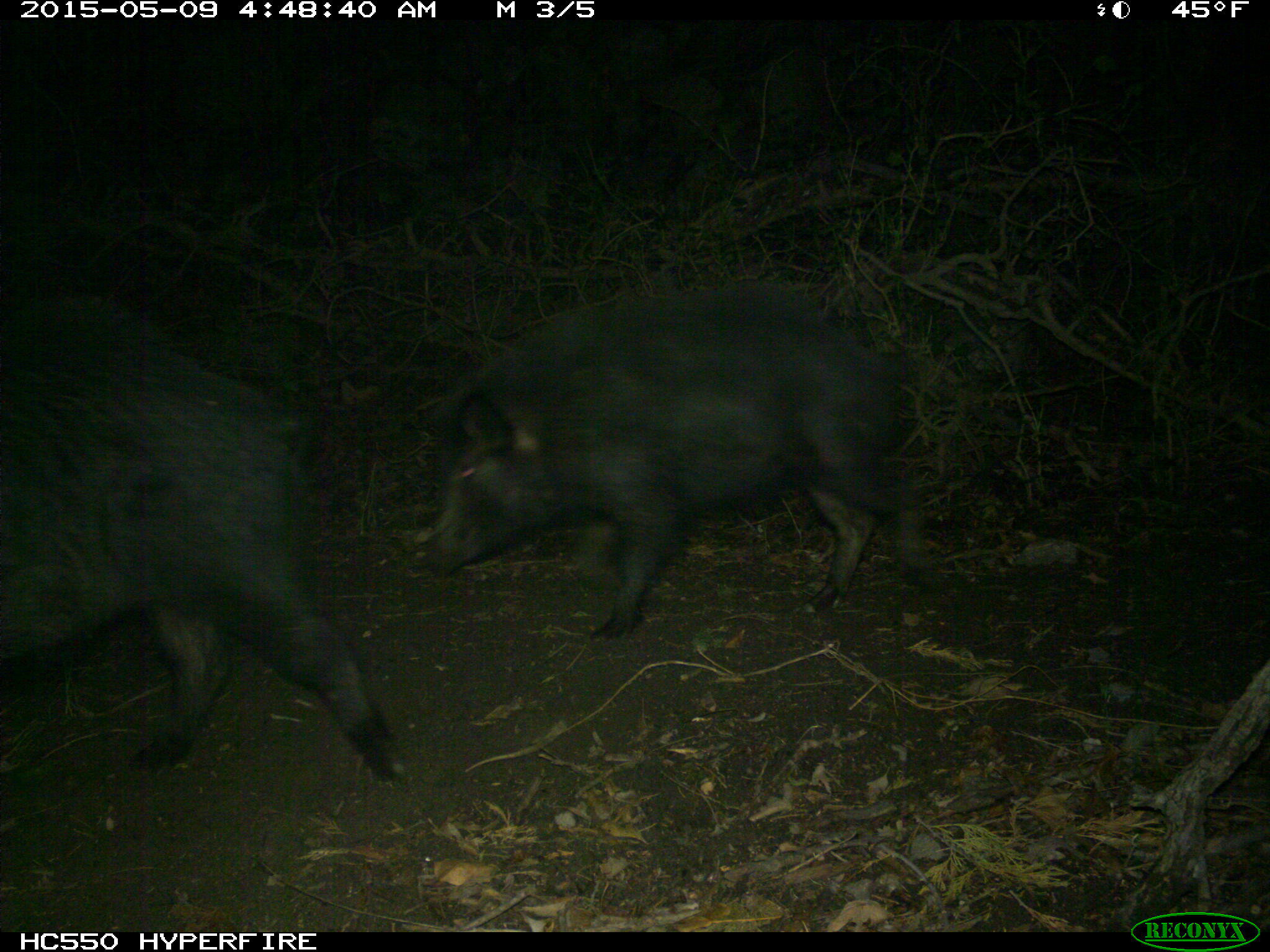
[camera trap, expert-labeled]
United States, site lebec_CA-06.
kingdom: Animalia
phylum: Chordata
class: Mammalia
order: Artiodactyla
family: Suidae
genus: Sus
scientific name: Sus scrofa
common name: wild boar